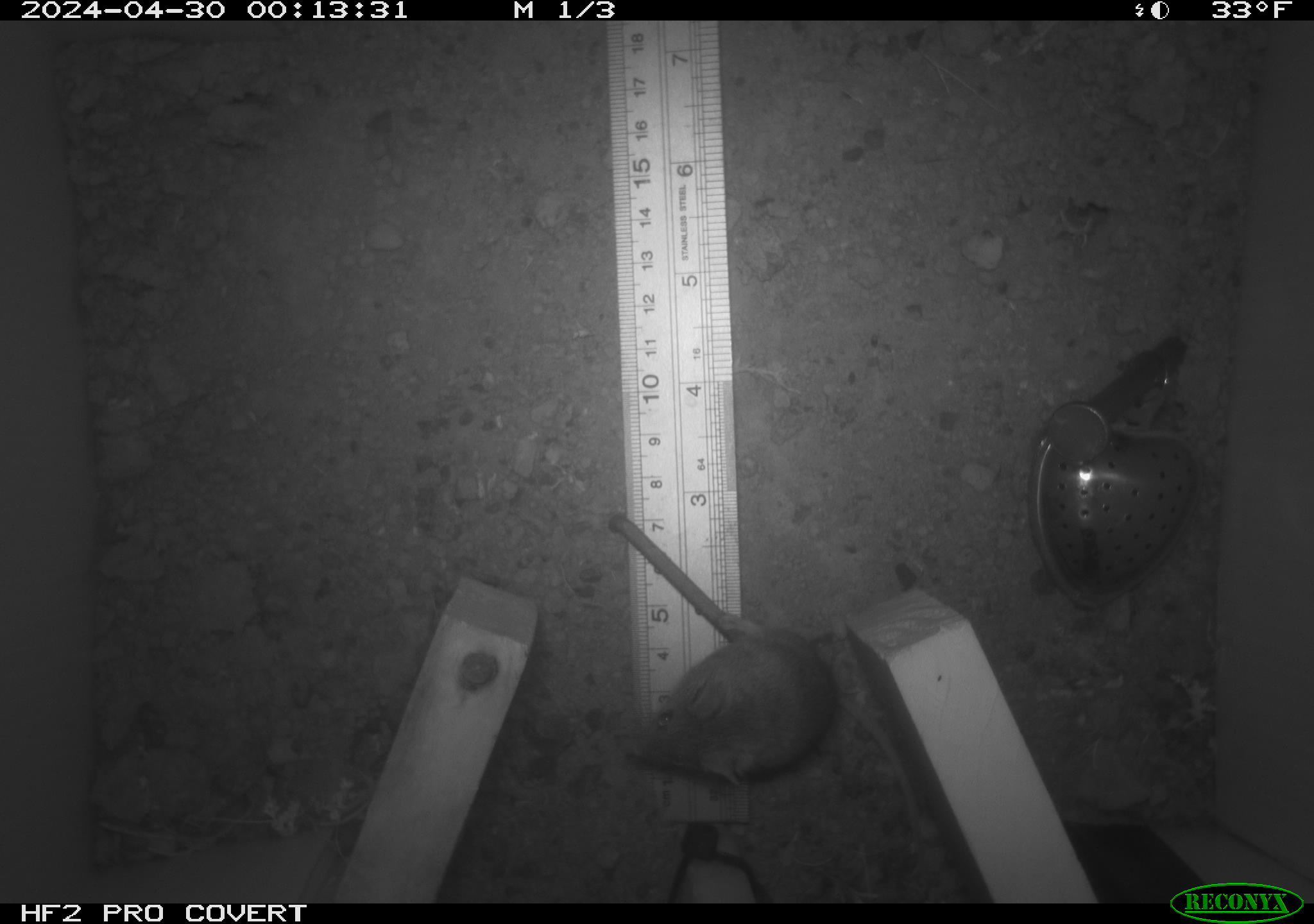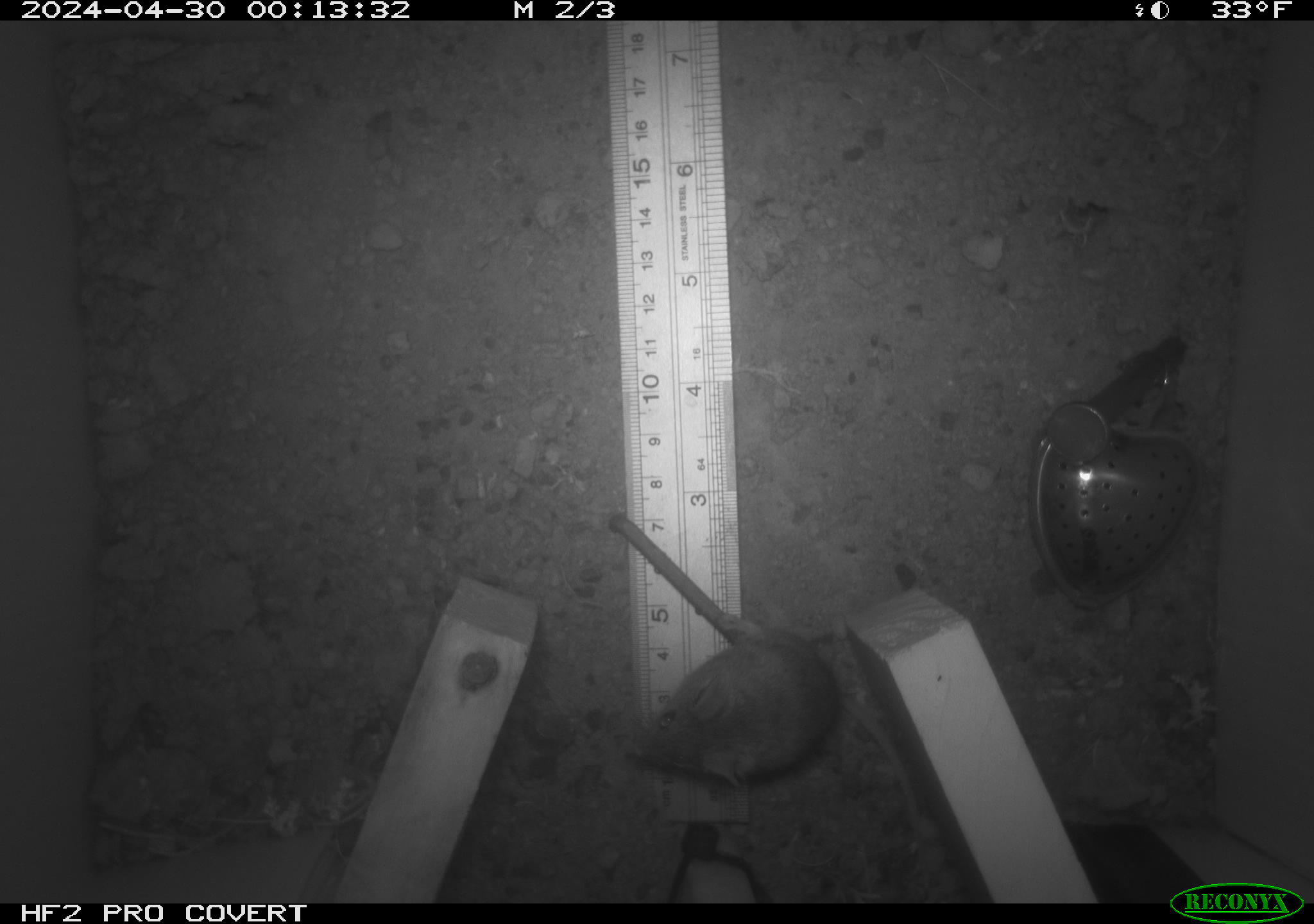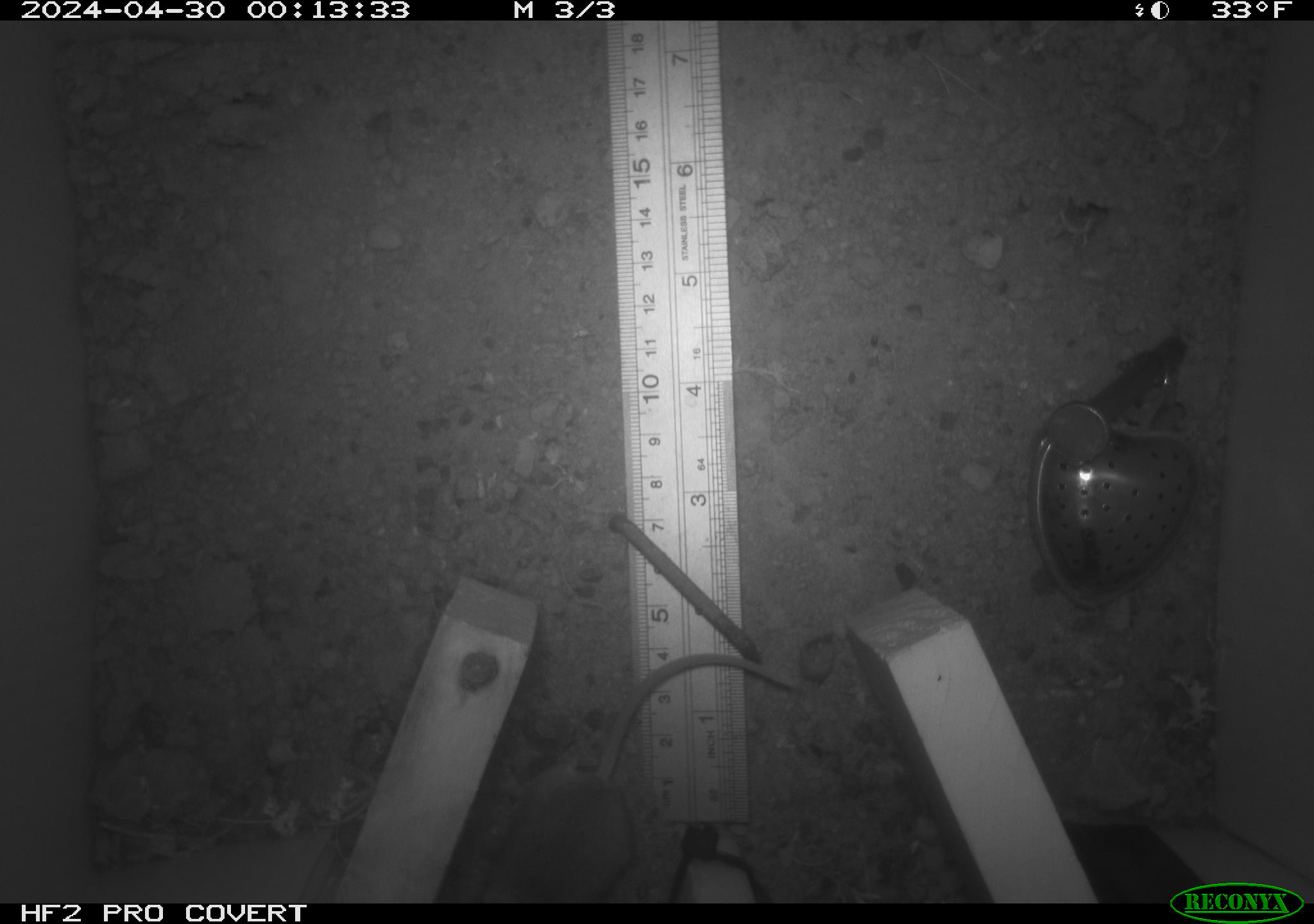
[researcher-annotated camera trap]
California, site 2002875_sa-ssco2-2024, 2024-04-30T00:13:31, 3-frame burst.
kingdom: Animalia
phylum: Chordata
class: Mammalia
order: Rodentia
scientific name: Rodentia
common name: mouse species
Mouse species (Rodentia).